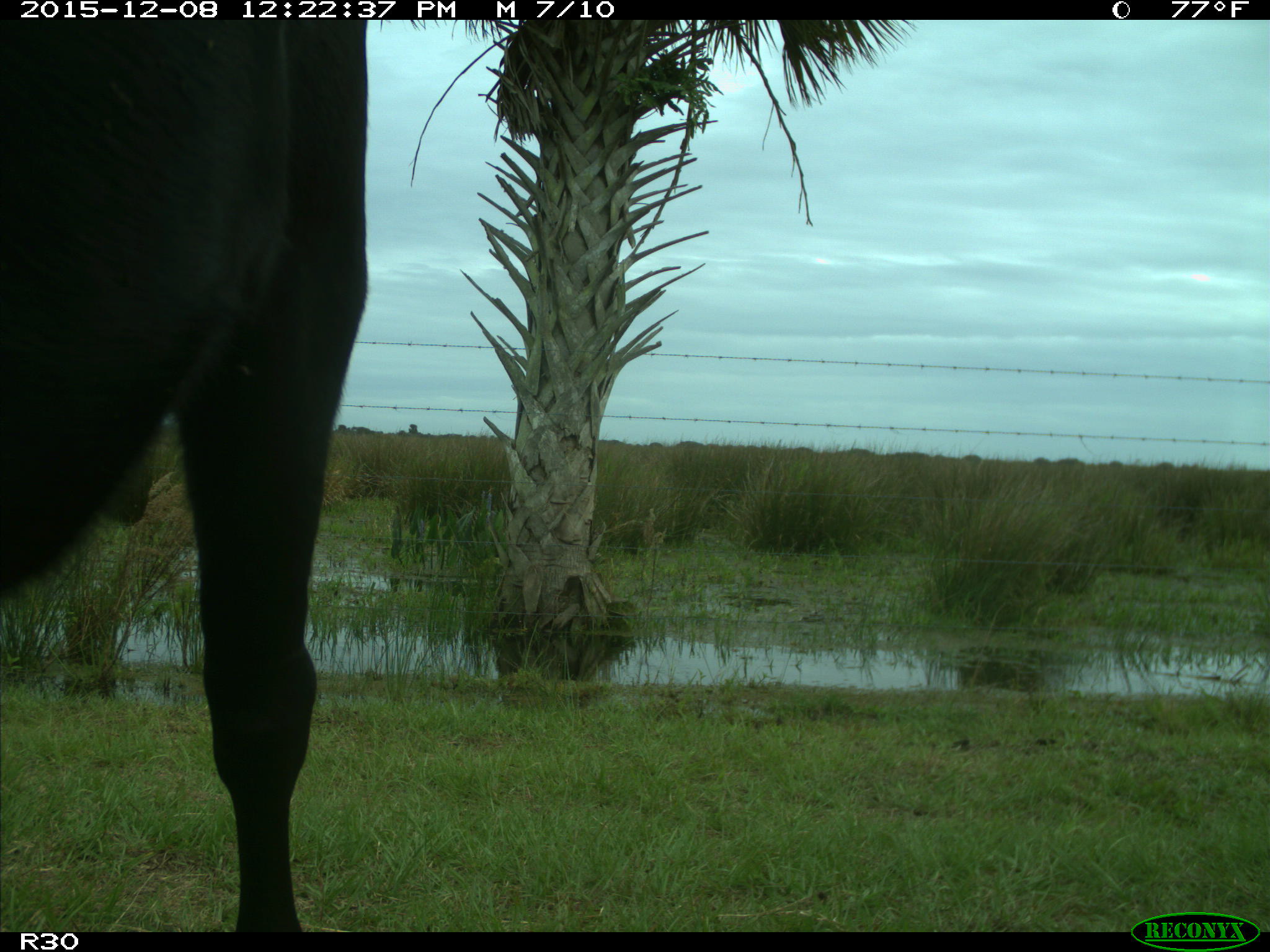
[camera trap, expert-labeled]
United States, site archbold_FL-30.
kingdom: Animalia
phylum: Chordata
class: Mammalia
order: Artiodactyla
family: Bovidae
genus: Bos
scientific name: Bos taurus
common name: domestic cow